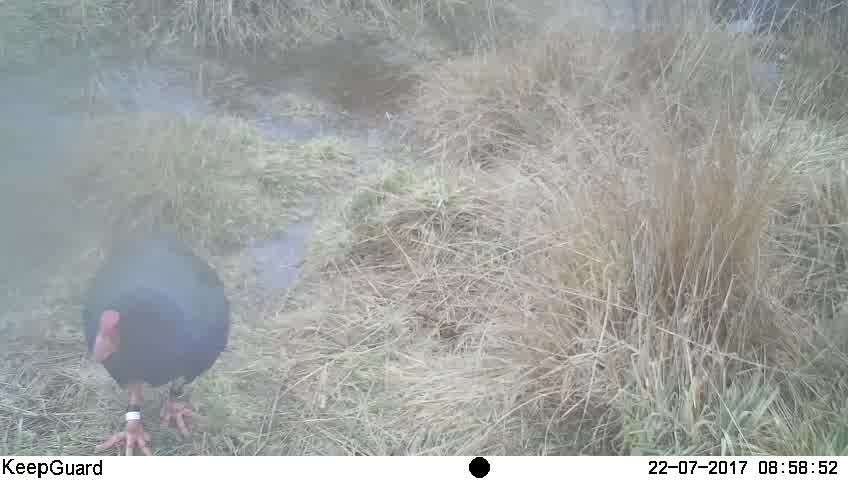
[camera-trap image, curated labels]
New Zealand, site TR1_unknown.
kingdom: Animalia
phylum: Chordata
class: Aves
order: Gruiformes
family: Rallidae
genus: Porphyrio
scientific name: Porphyrio mantelli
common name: takahe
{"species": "takahe (Porphyrio mantelli)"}